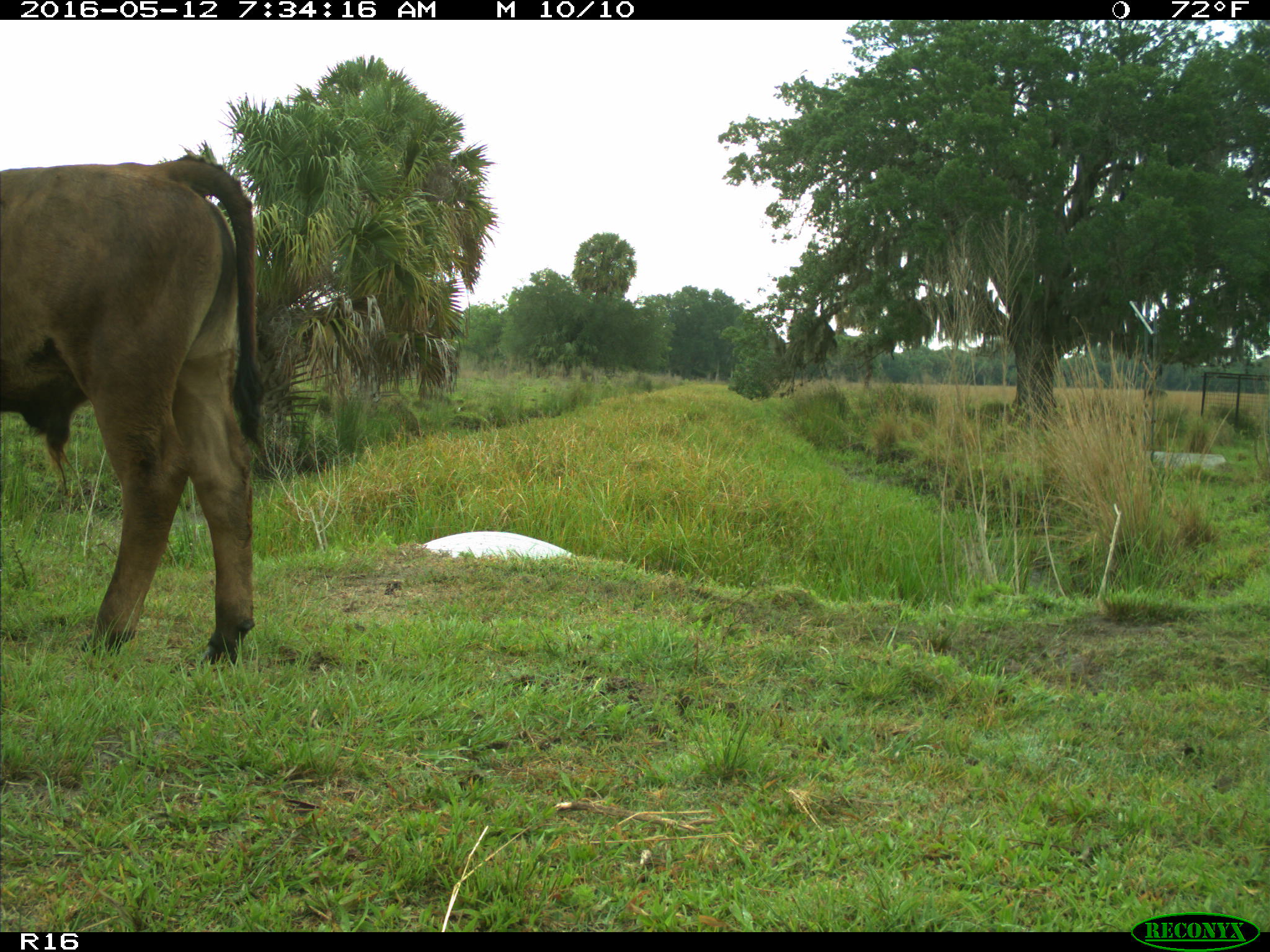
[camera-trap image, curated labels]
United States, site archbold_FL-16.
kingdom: Animalia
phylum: Chordata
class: Mammalia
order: Artiodactyla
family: Bovidae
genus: Bos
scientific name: Bos taurus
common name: domestic cow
Bos taurus (domestic cow).